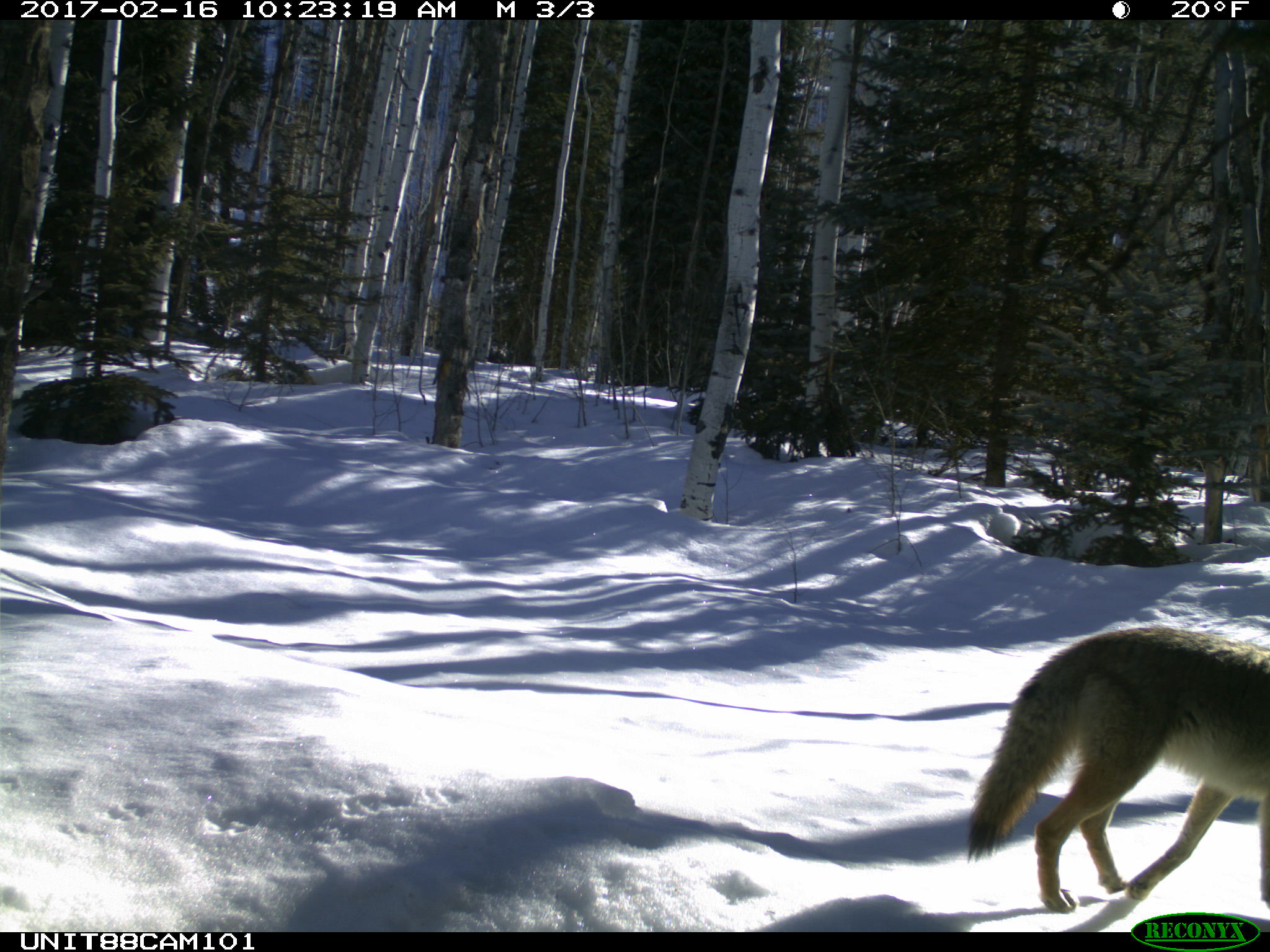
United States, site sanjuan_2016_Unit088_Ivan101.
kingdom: Animalia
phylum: Chordata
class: Mammalia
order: Carnivora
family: Canidae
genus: Canis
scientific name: Canis latrans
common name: coyote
Canis latrans (coyote).